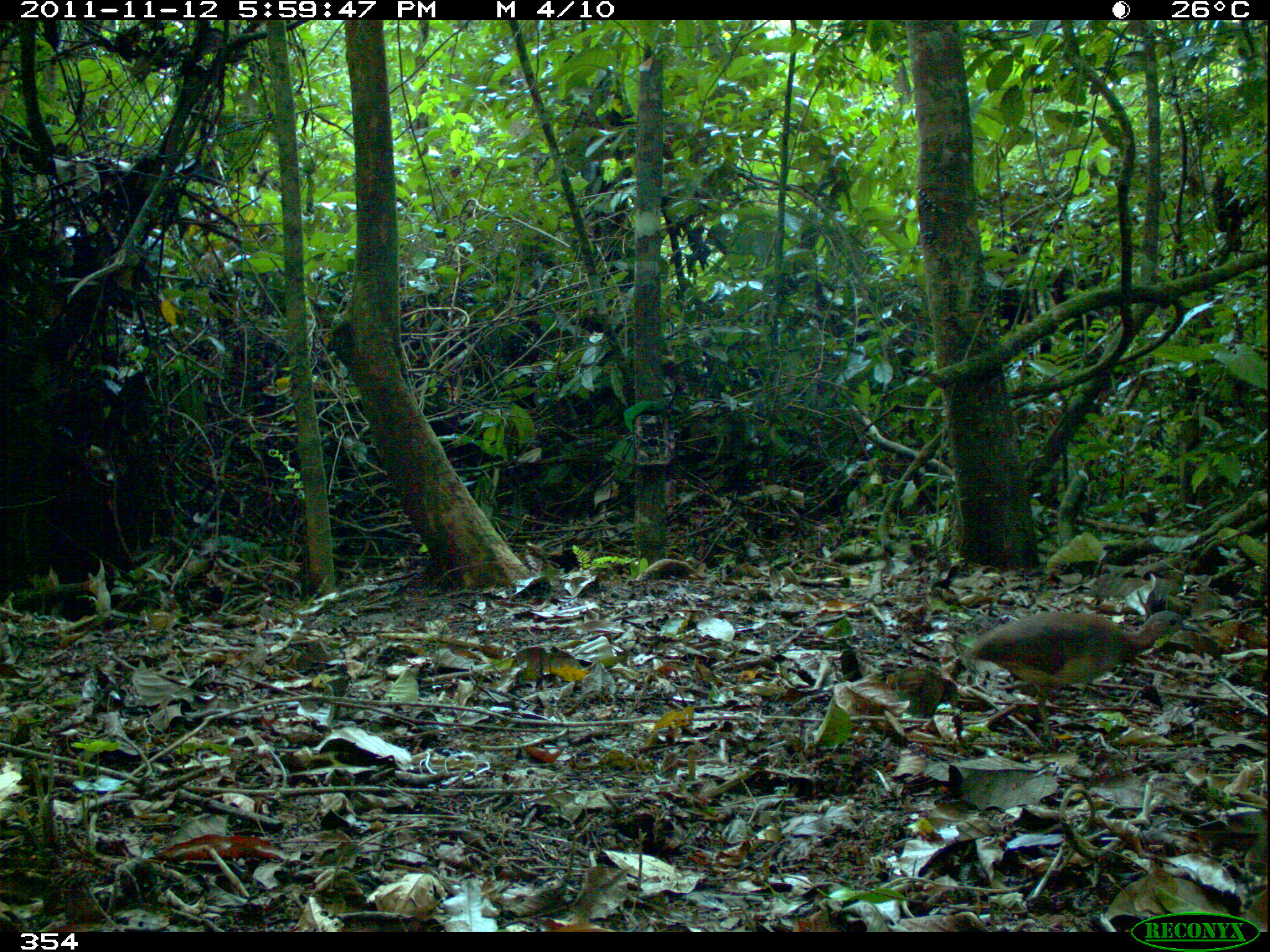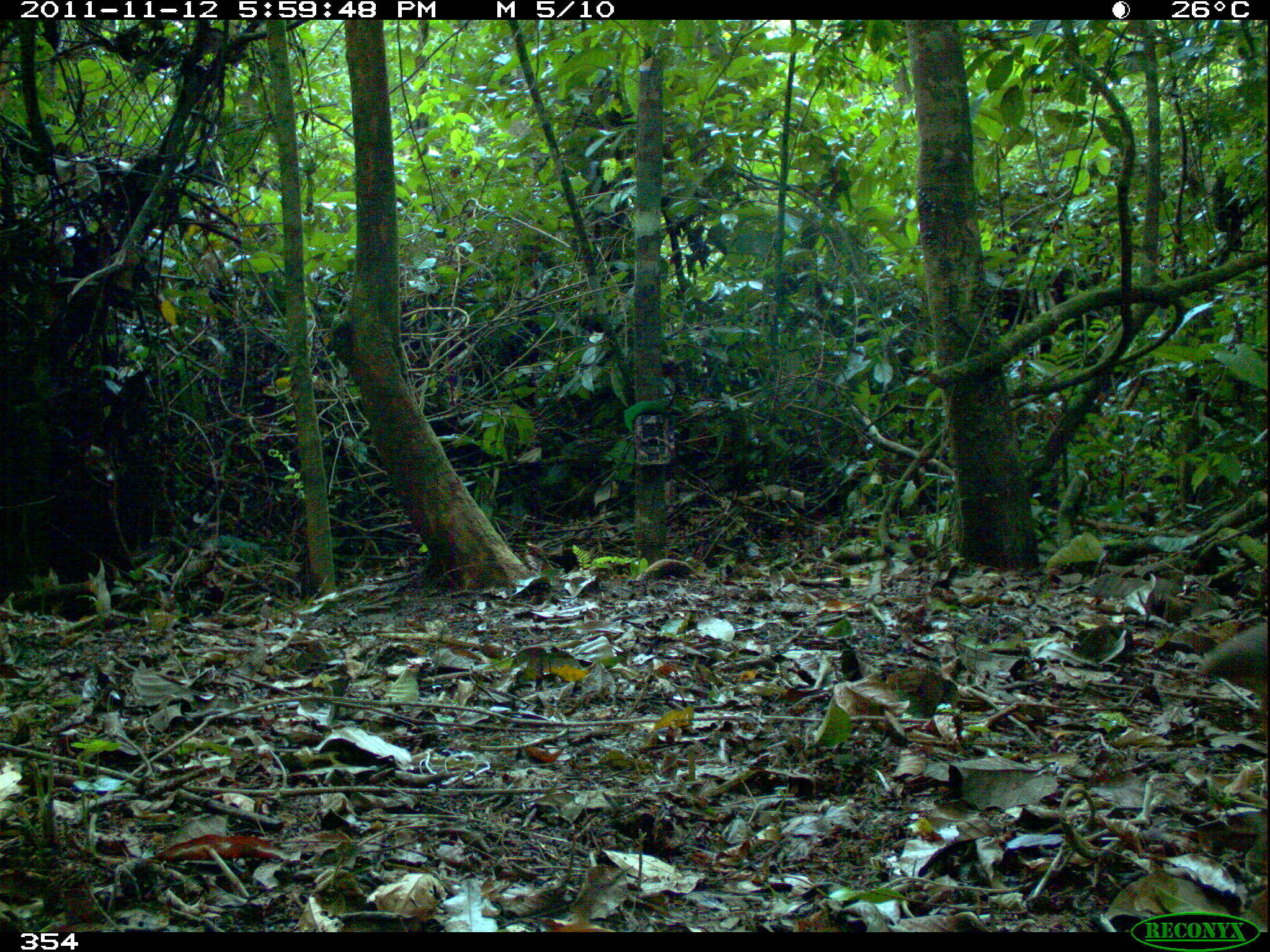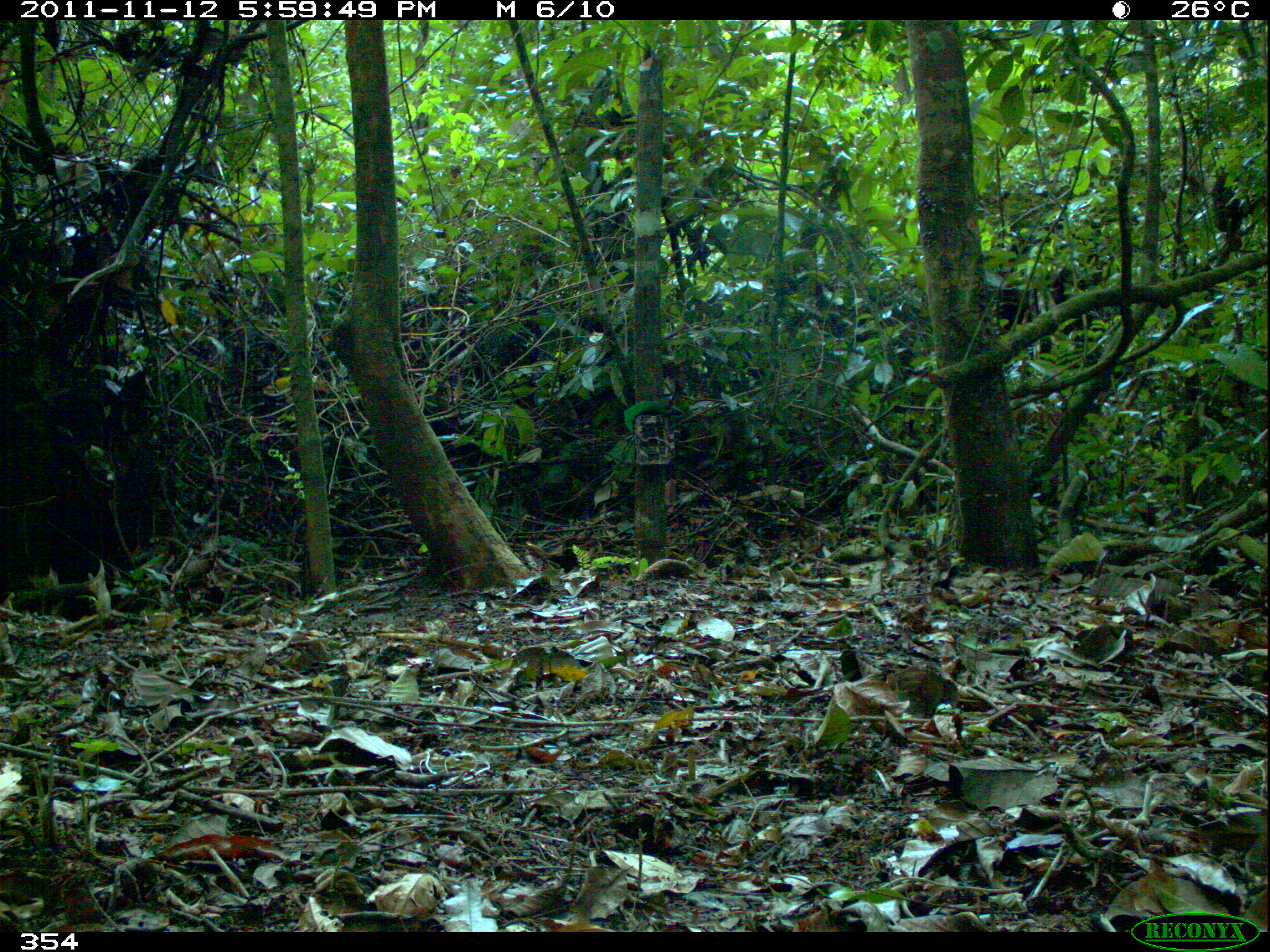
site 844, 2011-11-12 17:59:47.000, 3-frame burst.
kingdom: Animalia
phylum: Chordata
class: Aves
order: Tinamiformes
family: Tinamidae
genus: Crypturellus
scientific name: Crypturellus soui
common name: little tinamou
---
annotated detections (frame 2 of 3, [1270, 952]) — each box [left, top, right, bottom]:
crypturellus soui: [1198, 619, 1269, 701]